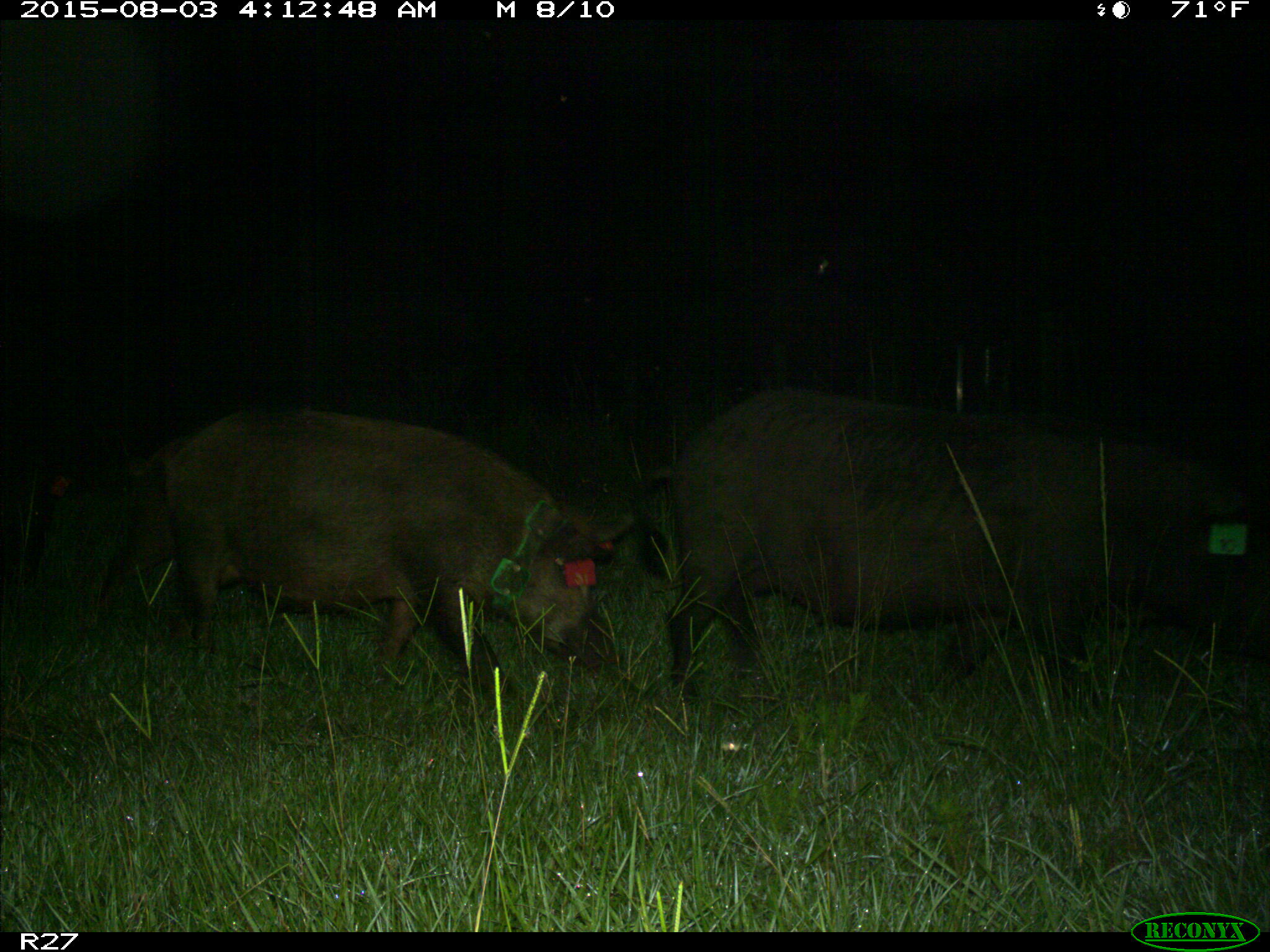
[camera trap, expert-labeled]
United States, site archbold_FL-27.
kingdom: Animalia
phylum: Chordata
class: Mammalia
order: Artiodactyla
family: Suidae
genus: Sus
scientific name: Sus scrofa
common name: wild boar